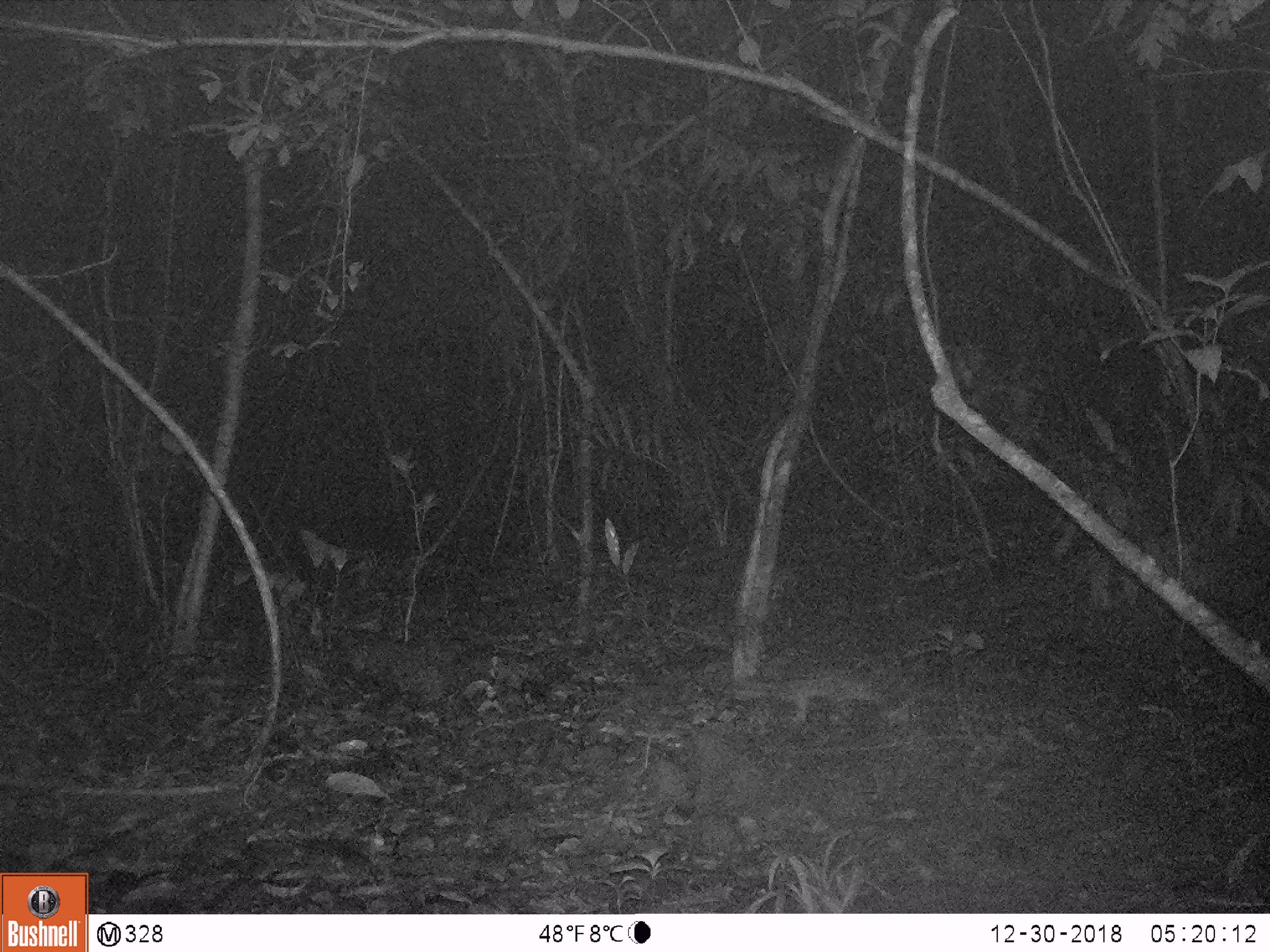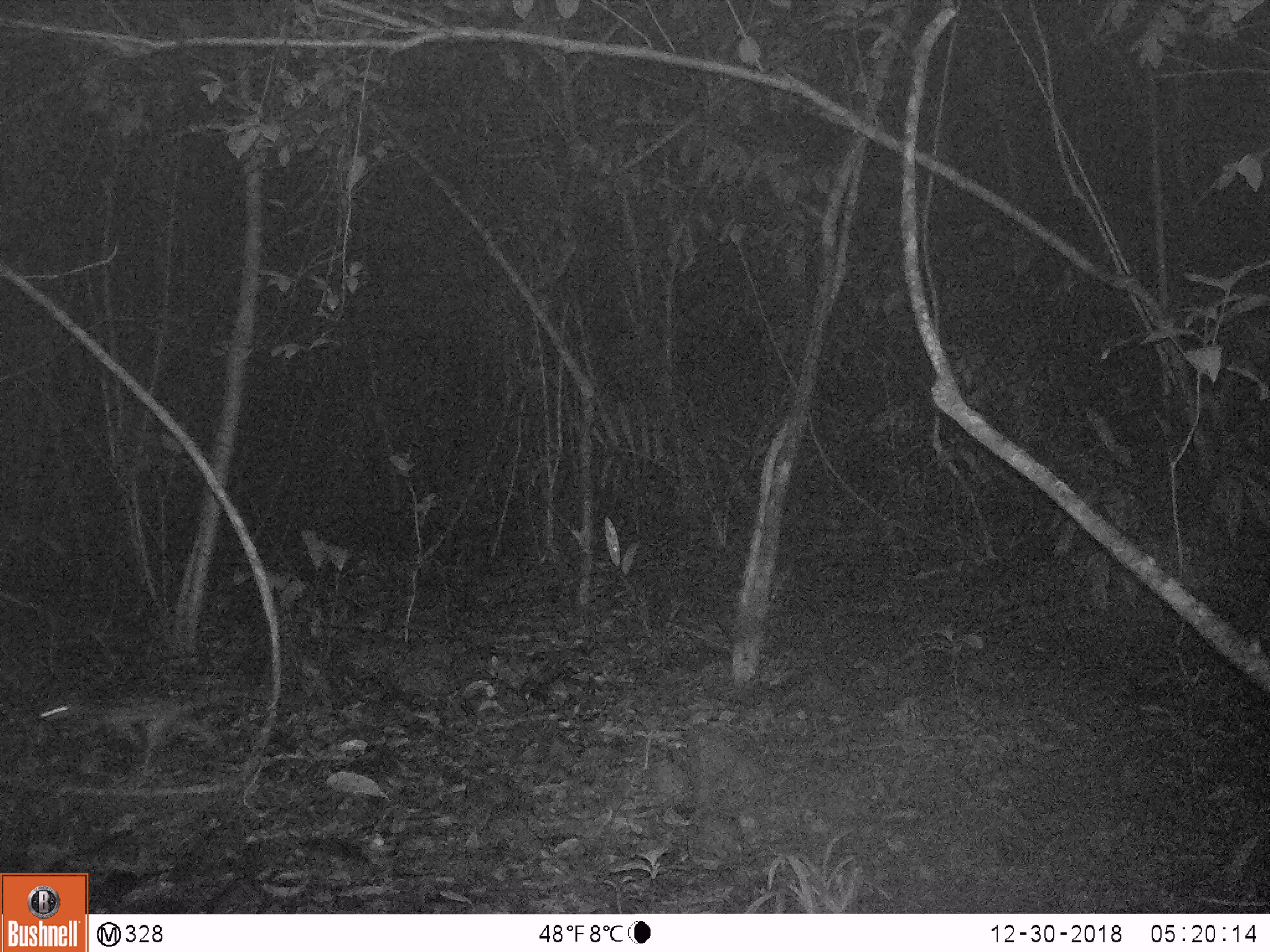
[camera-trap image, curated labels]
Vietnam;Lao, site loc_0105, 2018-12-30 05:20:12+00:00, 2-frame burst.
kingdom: Animalia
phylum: Chordata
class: Mammalia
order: Carnivora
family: Prionodontidae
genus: Prionodon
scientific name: Prionodon pardicolor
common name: spotted linsang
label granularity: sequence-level